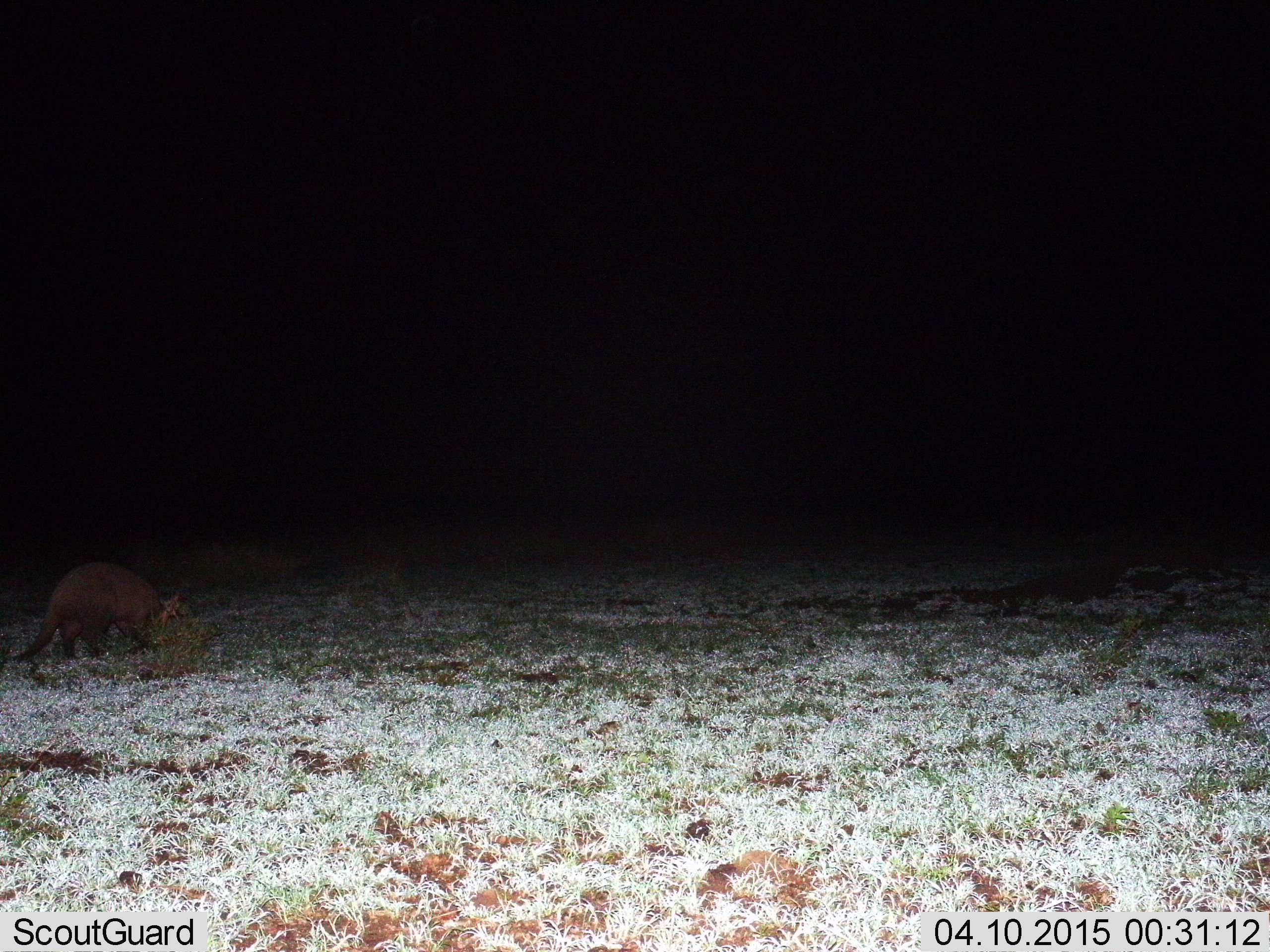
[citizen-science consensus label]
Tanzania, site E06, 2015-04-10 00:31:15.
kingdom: Animalia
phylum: Chordata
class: Mammalia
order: Tubulidentata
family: Orycteropodidae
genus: Orycteropus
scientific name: Orycteropus afer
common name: aardvark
Aardvark (Orycteropus afer), count 1. Behavior (volunteer vote fractions): standing 50%, resting 0%, moving 40%, interacting 0%. Young present (vote fraction): 0%. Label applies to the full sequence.